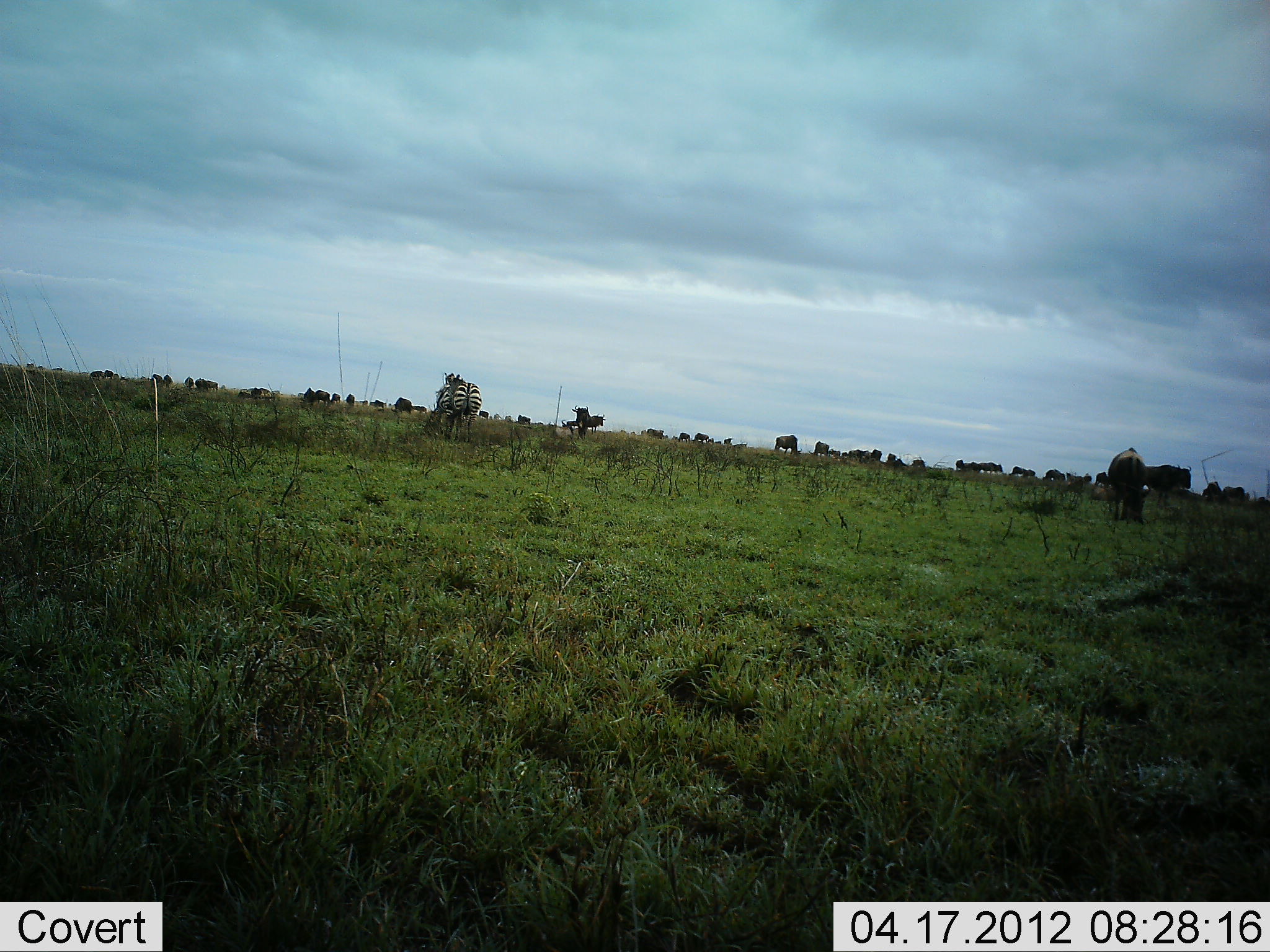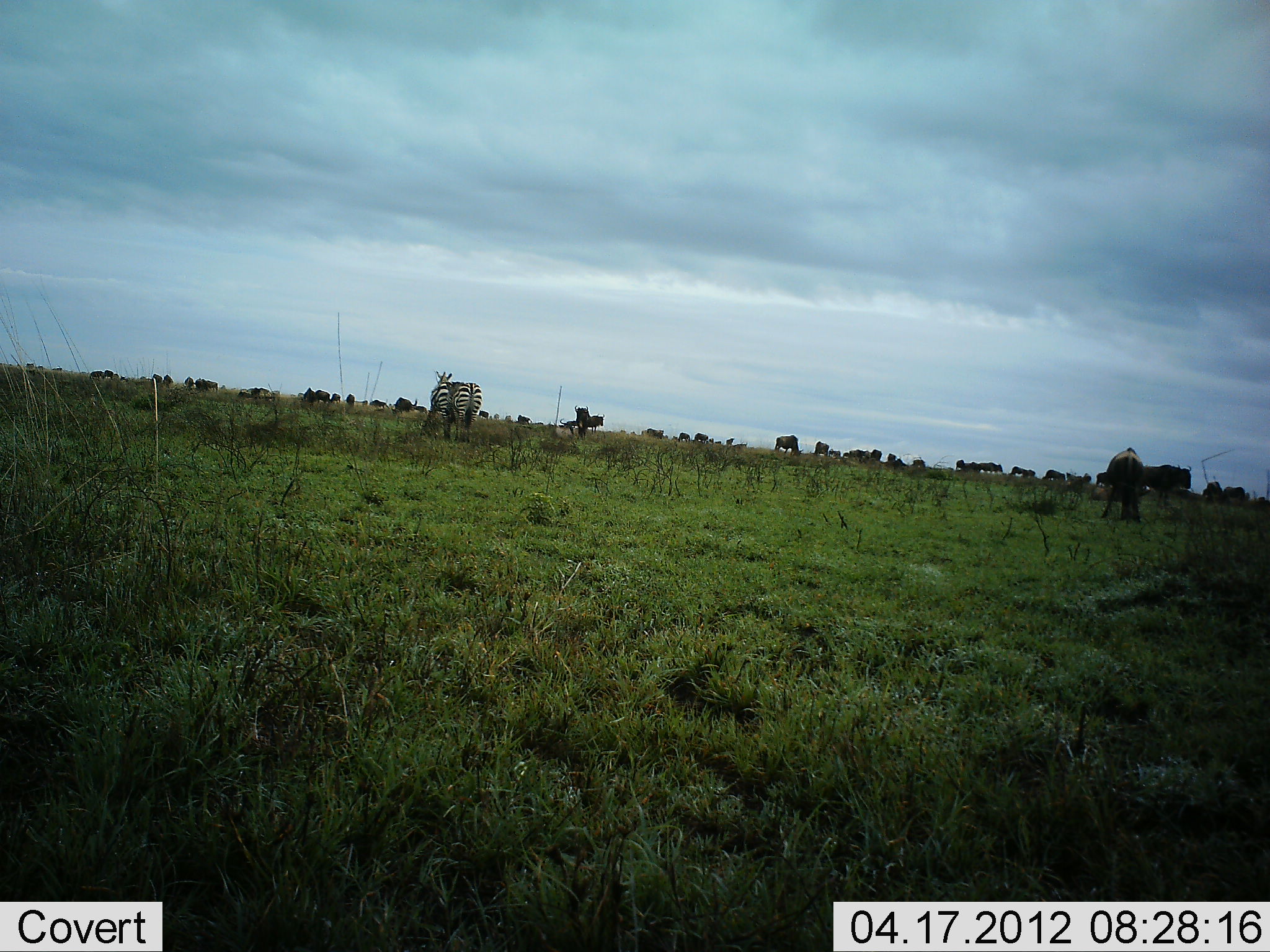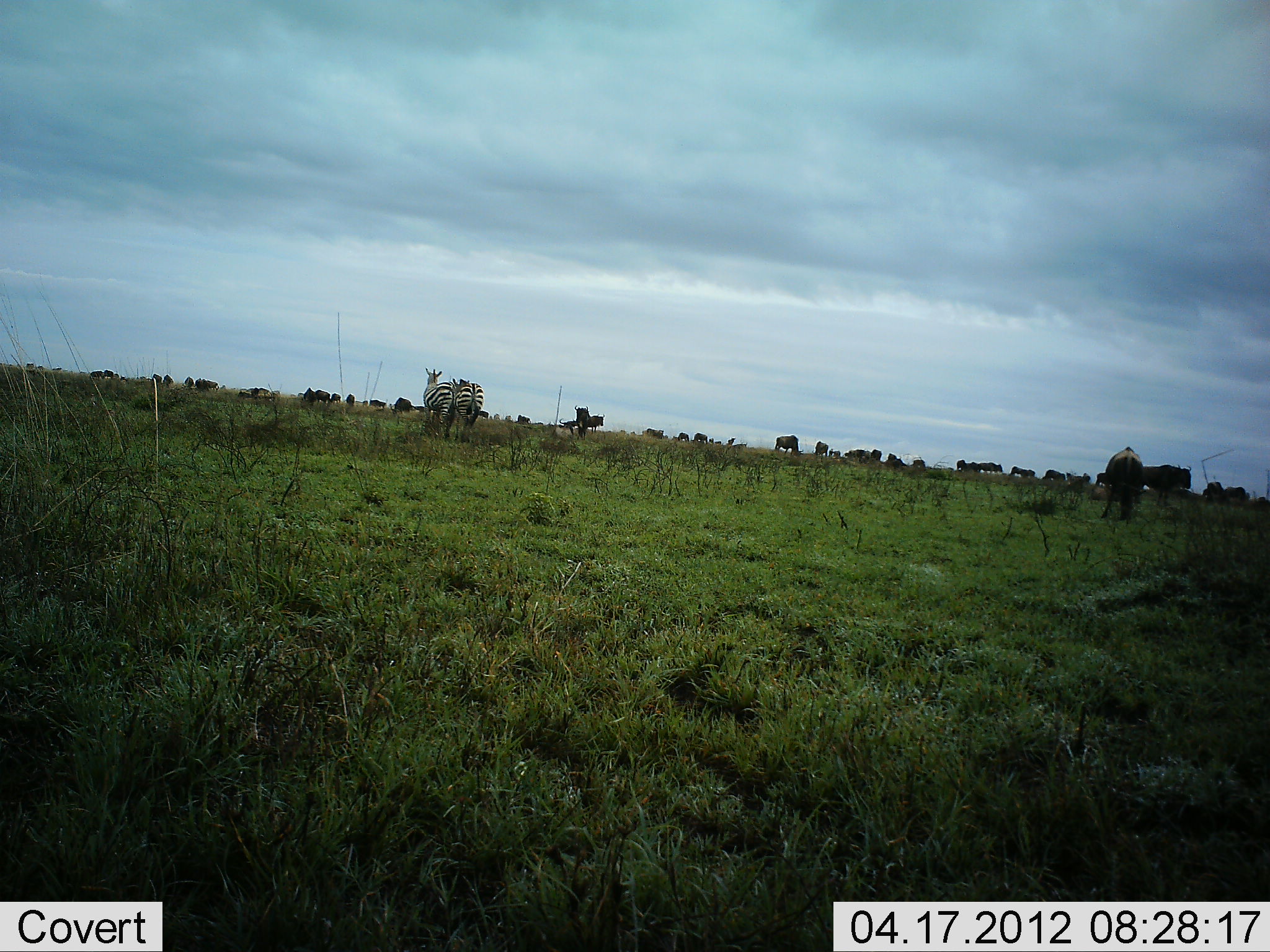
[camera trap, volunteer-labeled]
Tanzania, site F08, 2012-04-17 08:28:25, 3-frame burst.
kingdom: Animalia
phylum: Chordata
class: Mammalia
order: Artiodactyla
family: Bovidae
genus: Connochaetes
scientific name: Connochaetes taurinus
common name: blue wildebeest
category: wildebeest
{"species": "wildebeest (blue wildebeest) (Connochaetes taurinus)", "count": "11-50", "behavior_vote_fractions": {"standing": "53%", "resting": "16%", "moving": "26%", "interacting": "0%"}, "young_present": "5%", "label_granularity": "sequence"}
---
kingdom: Animalia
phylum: Chordata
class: Mammalia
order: Perissodactyla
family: Equidae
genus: Equus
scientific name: Equus quagga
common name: plains zebra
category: zebra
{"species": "zebra (plains zebra) (Equus quagga)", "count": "2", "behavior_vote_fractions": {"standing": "82%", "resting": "0%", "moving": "14%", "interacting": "9%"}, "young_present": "0%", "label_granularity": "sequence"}